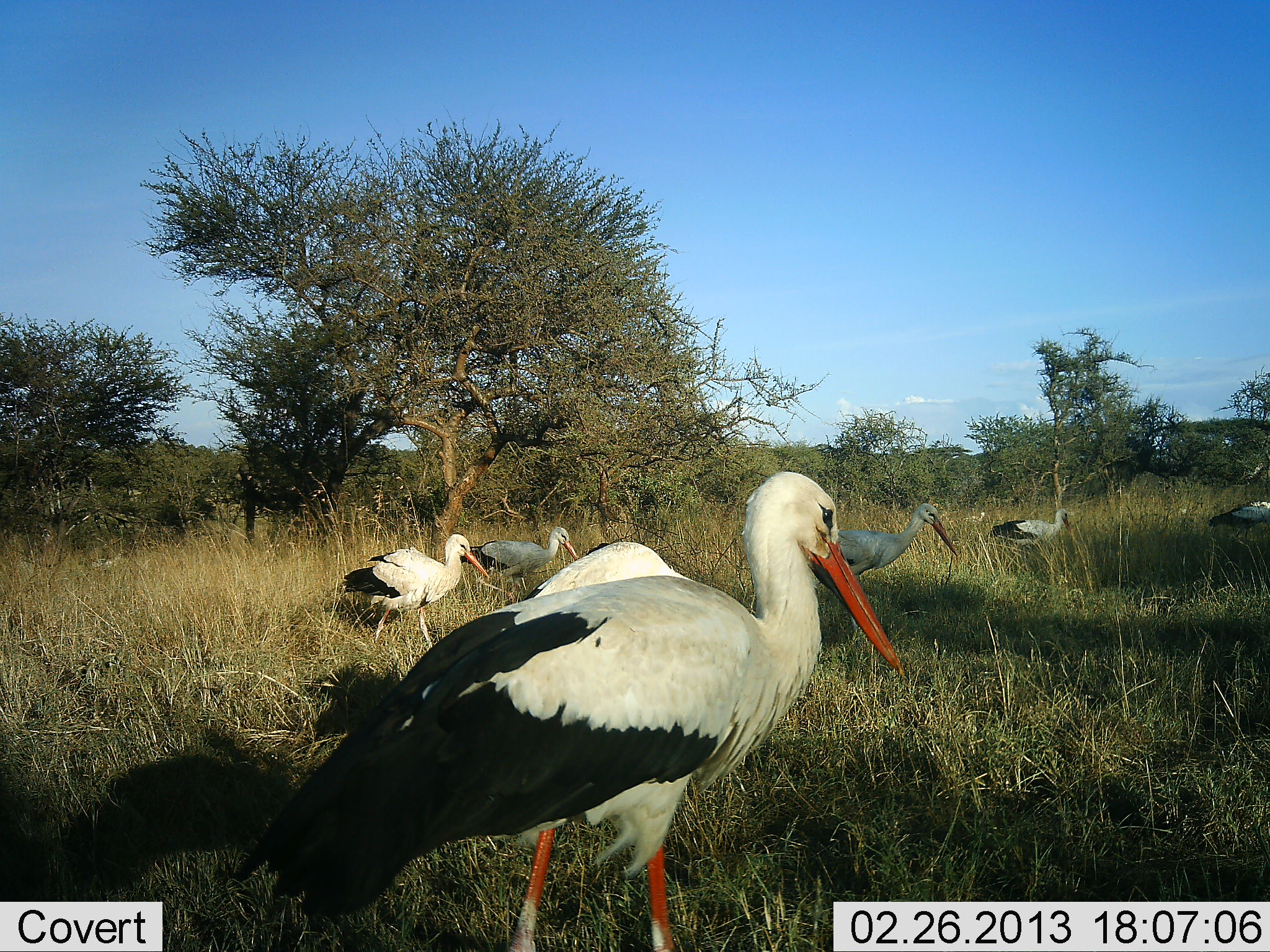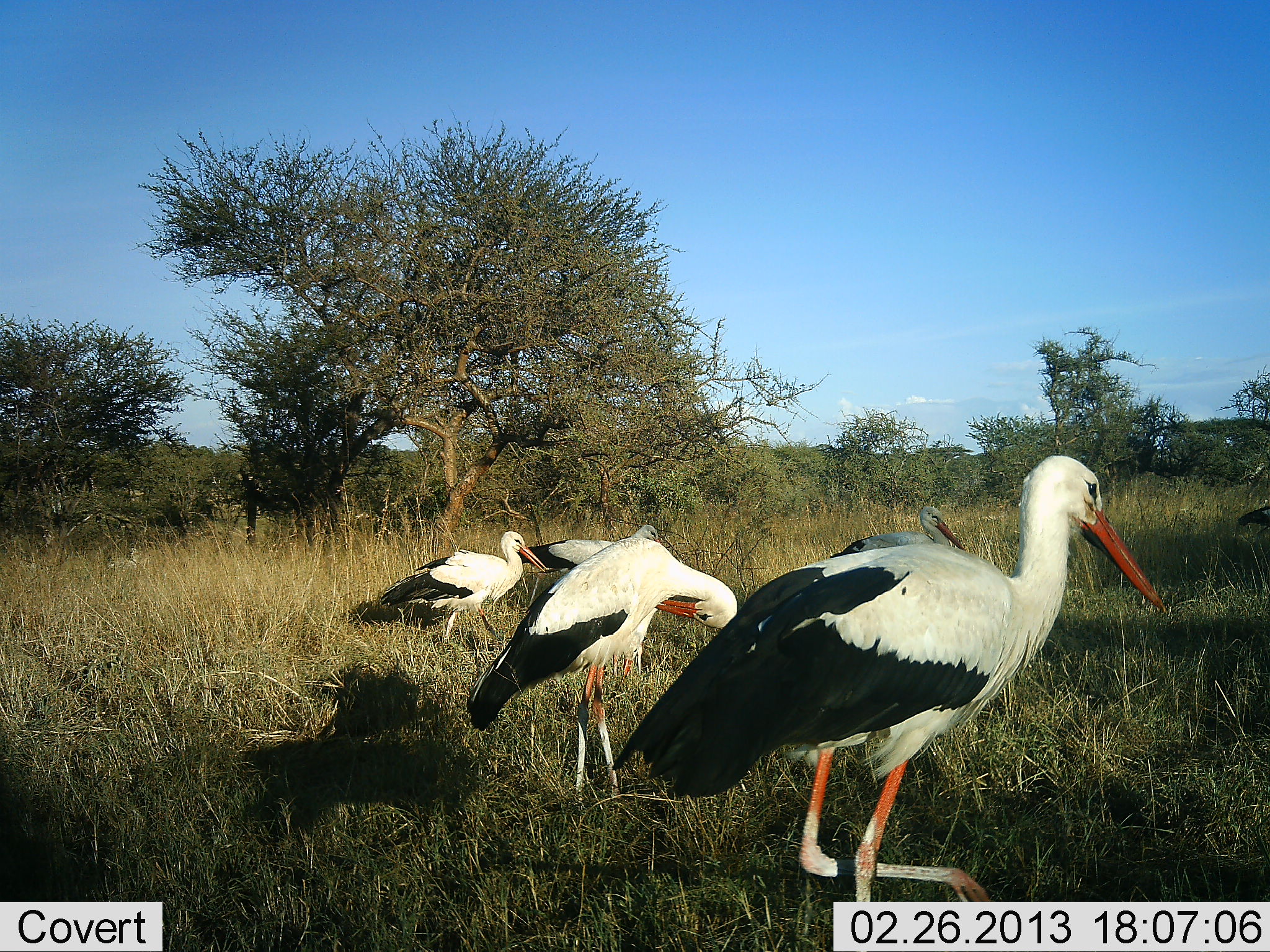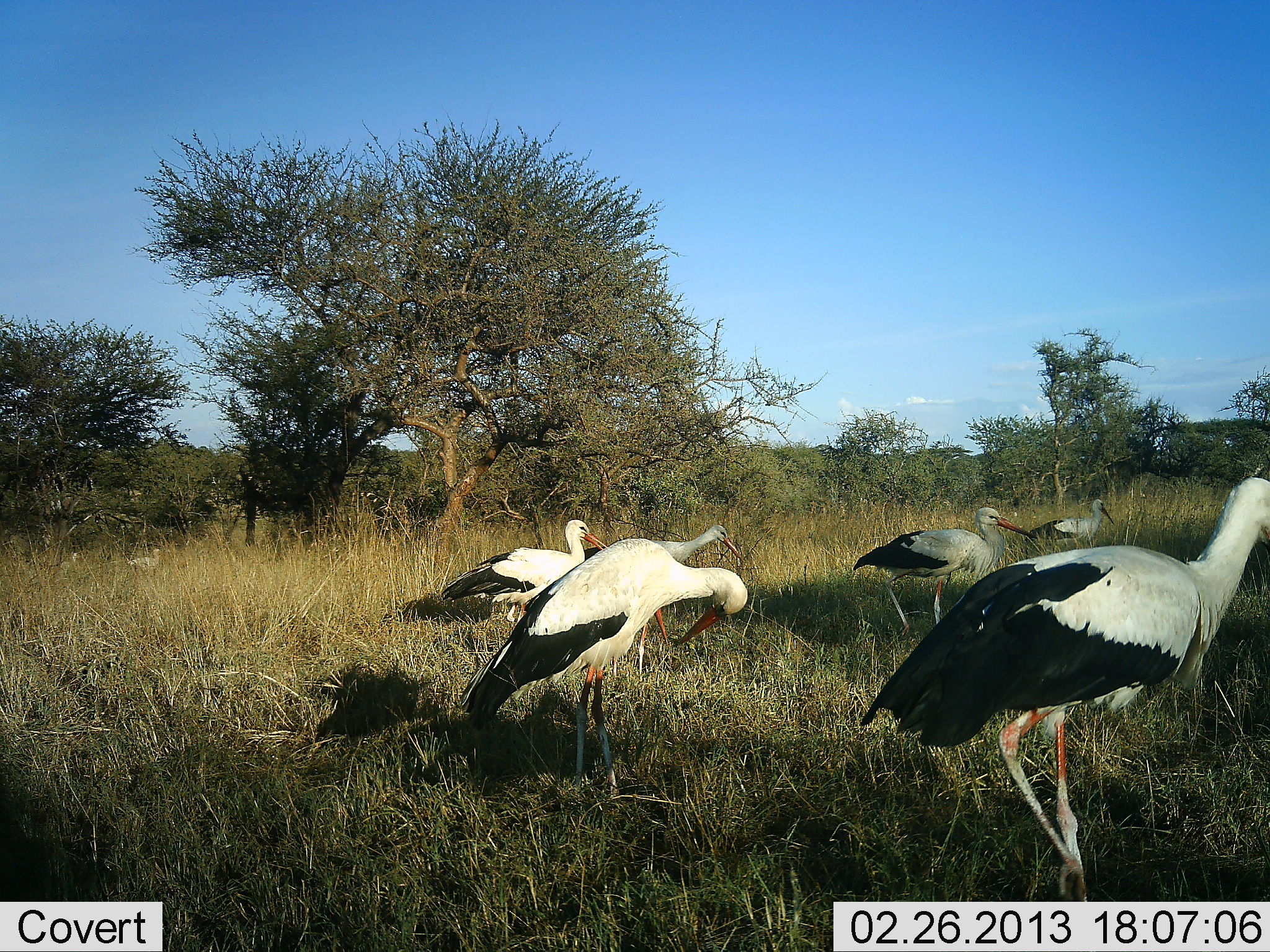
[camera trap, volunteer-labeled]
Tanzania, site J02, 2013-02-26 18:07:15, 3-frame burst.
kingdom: Animalia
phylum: Chordata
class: Aves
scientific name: Aves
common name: bird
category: otherbird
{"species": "otherbird (bird) (Aves)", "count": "7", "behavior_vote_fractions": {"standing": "32%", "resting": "5%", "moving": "82%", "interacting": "0%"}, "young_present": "0%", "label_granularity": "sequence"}